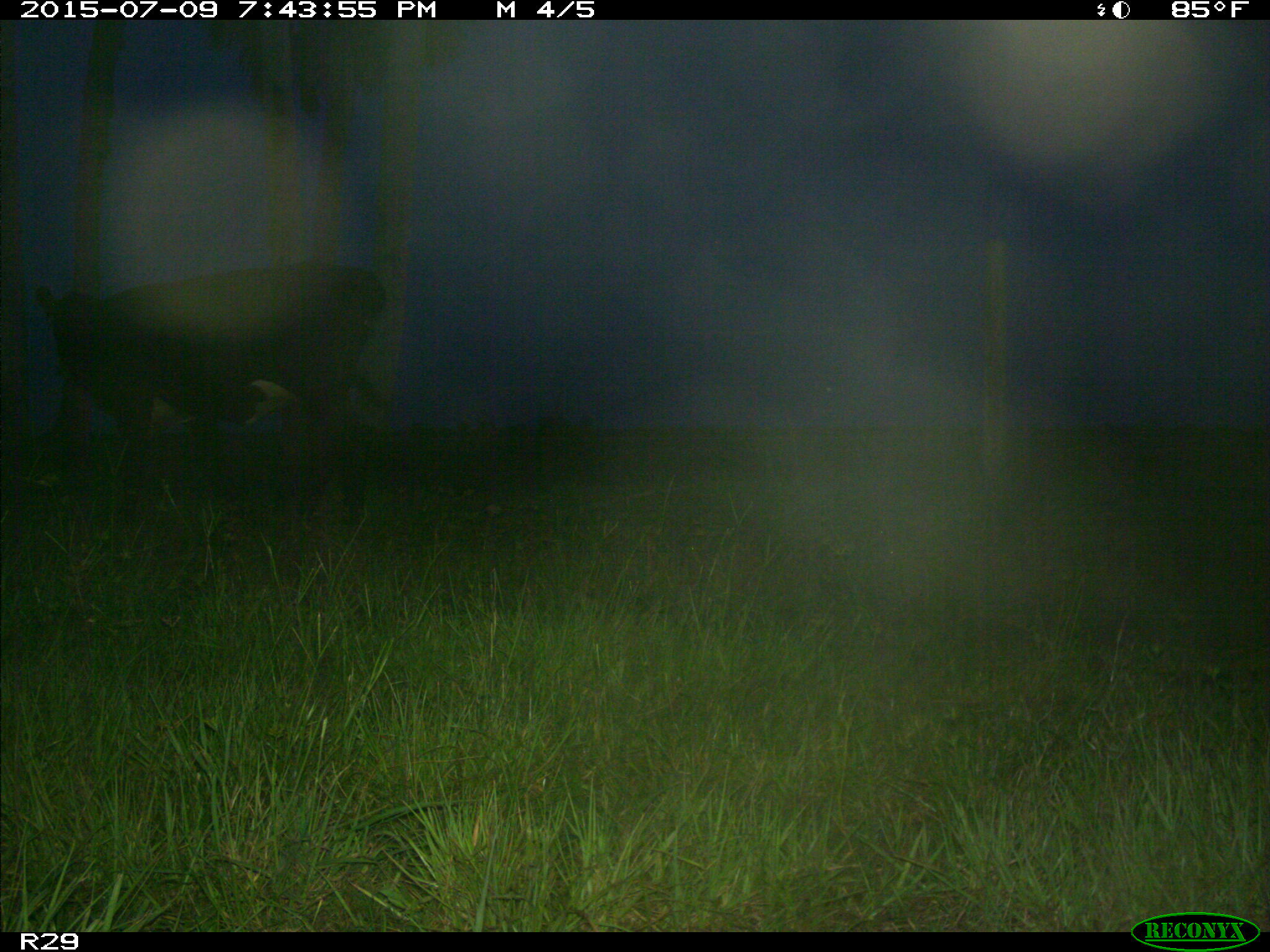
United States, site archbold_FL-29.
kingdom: Animalia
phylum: Chordata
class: Mammalia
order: Artiodactyla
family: Bovidae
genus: Bos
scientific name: Bos taurus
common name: domestic cow